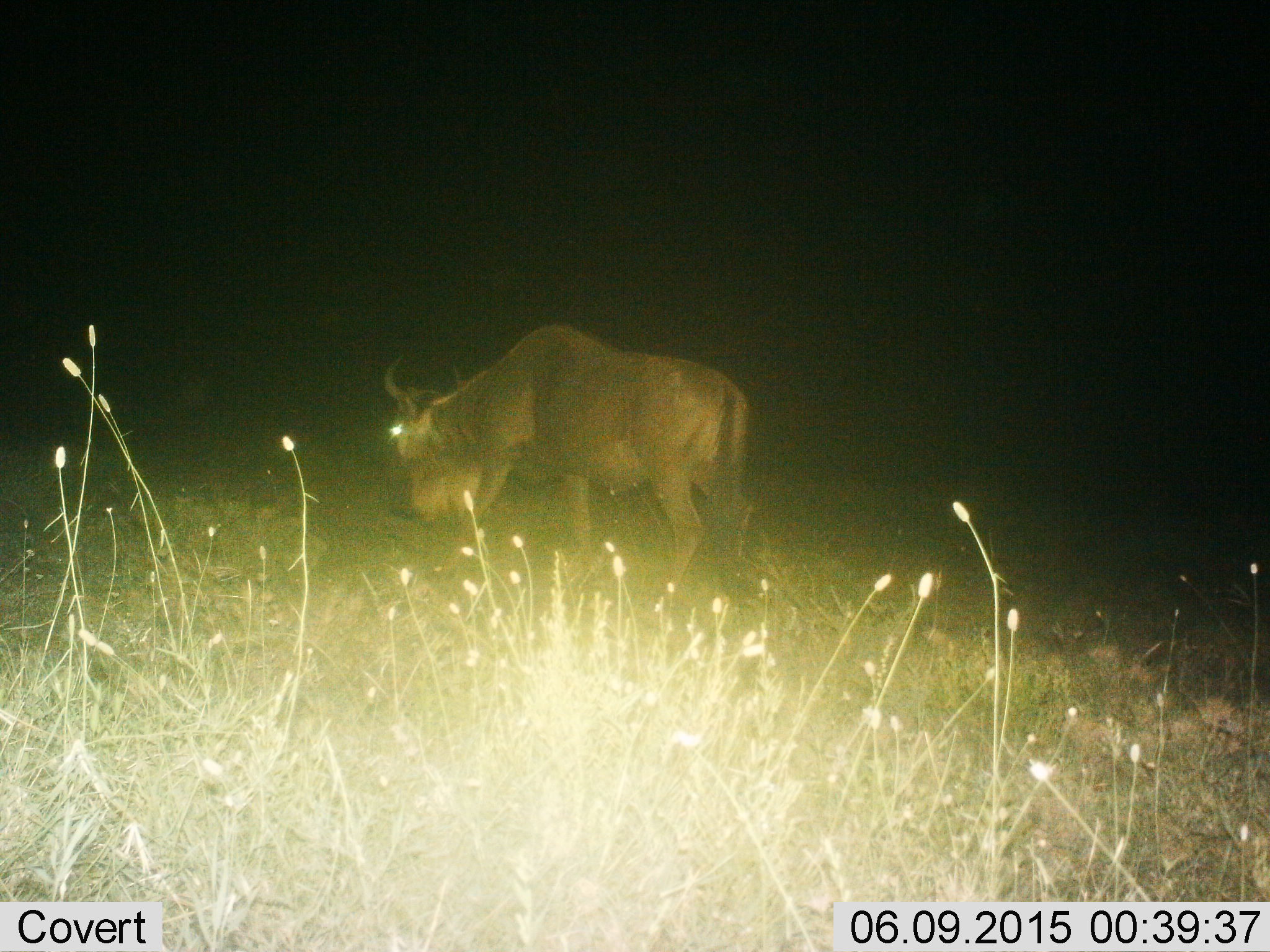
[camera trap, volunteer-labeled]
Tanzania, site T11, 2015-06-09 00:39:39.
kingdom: Animalia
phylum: Chordata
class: Mammalia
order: Artiodactyla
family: Bovidae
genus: Connochaetes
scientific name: Connochaetes taurinus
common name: blue wildebeest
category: wildebeest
Wildebeest (blue wildebeest) (Connochaetes taurinus), count 1. Behavior (volunteer vote fractions): standing 50%, resting 10%, moving 10%, interacting 0%. Young present (vote fraction): 0%. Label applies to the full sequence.